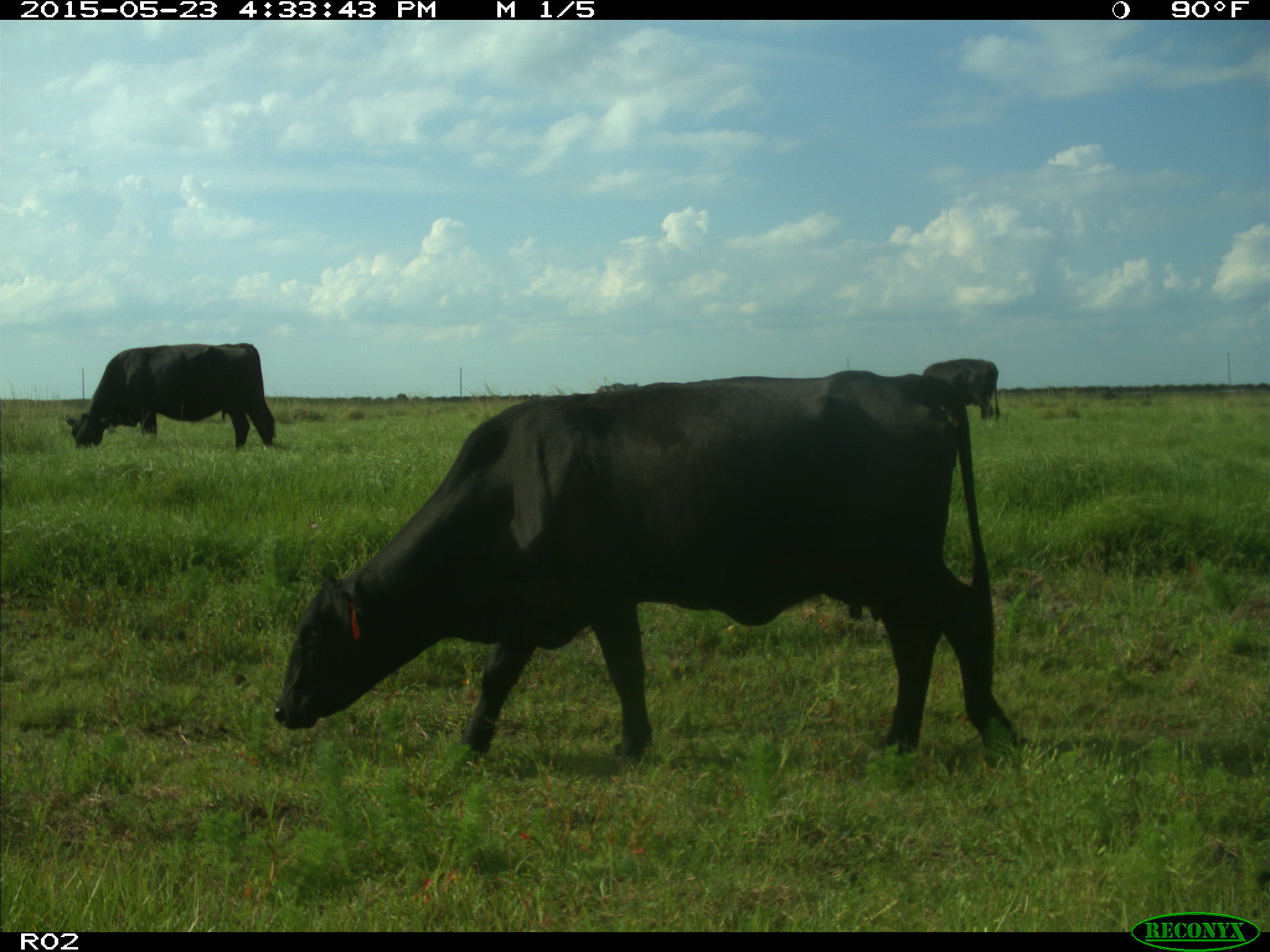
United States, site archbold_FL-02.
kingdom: Animalia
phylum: Chordata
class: Mammalia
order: Artiodactyla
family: Bovidae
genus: Bos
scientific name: Bos taurus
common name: domestic cow